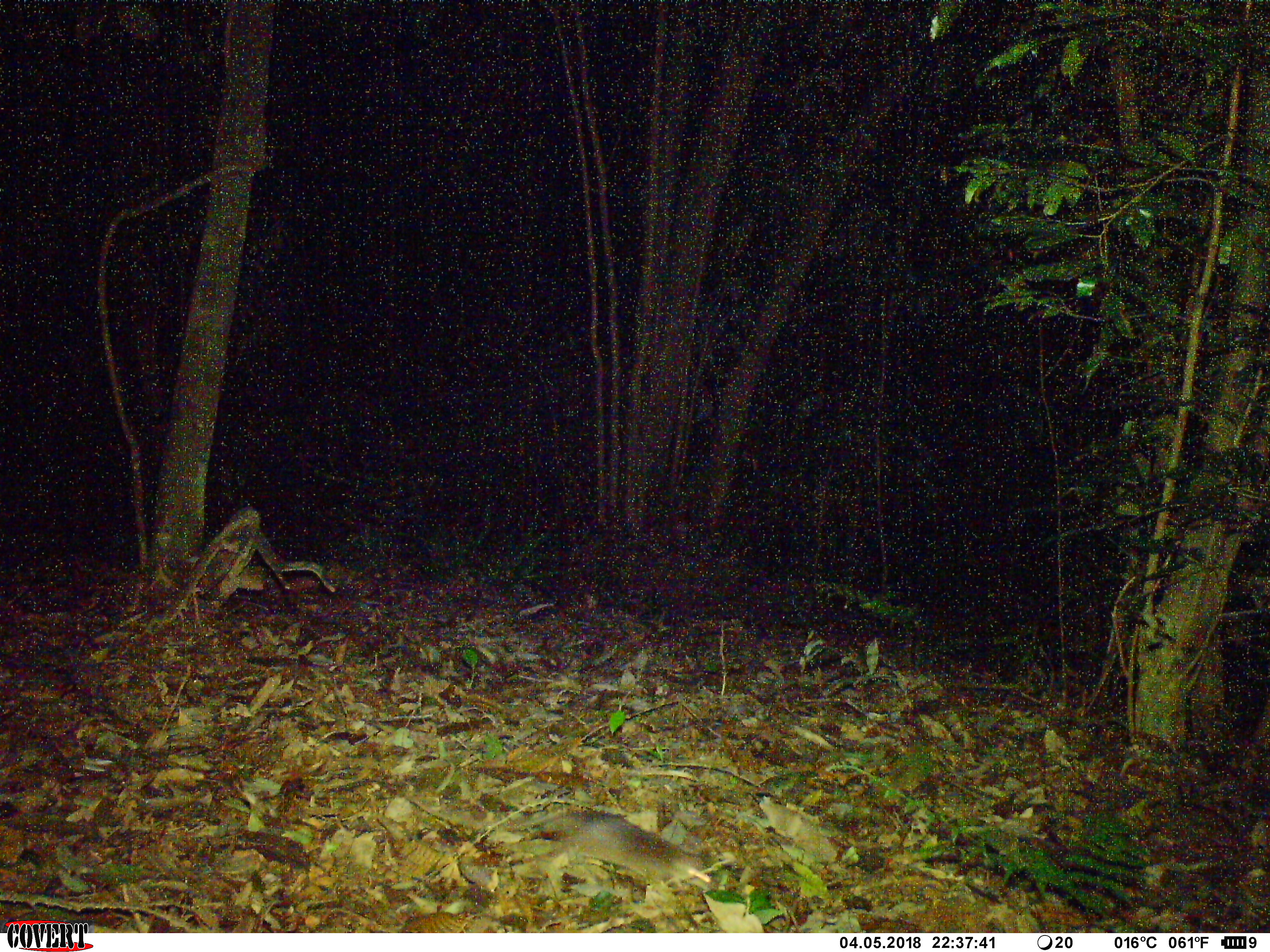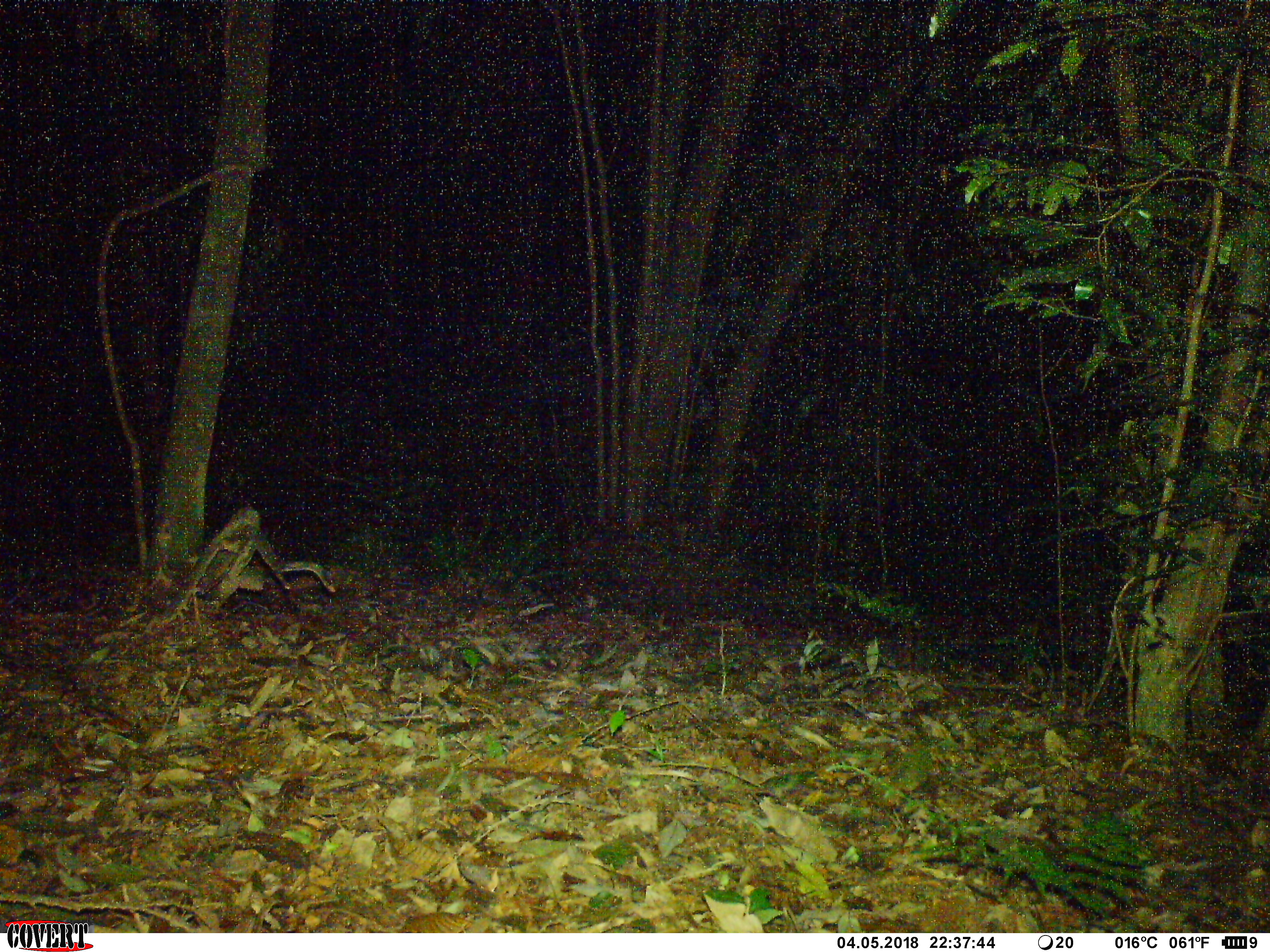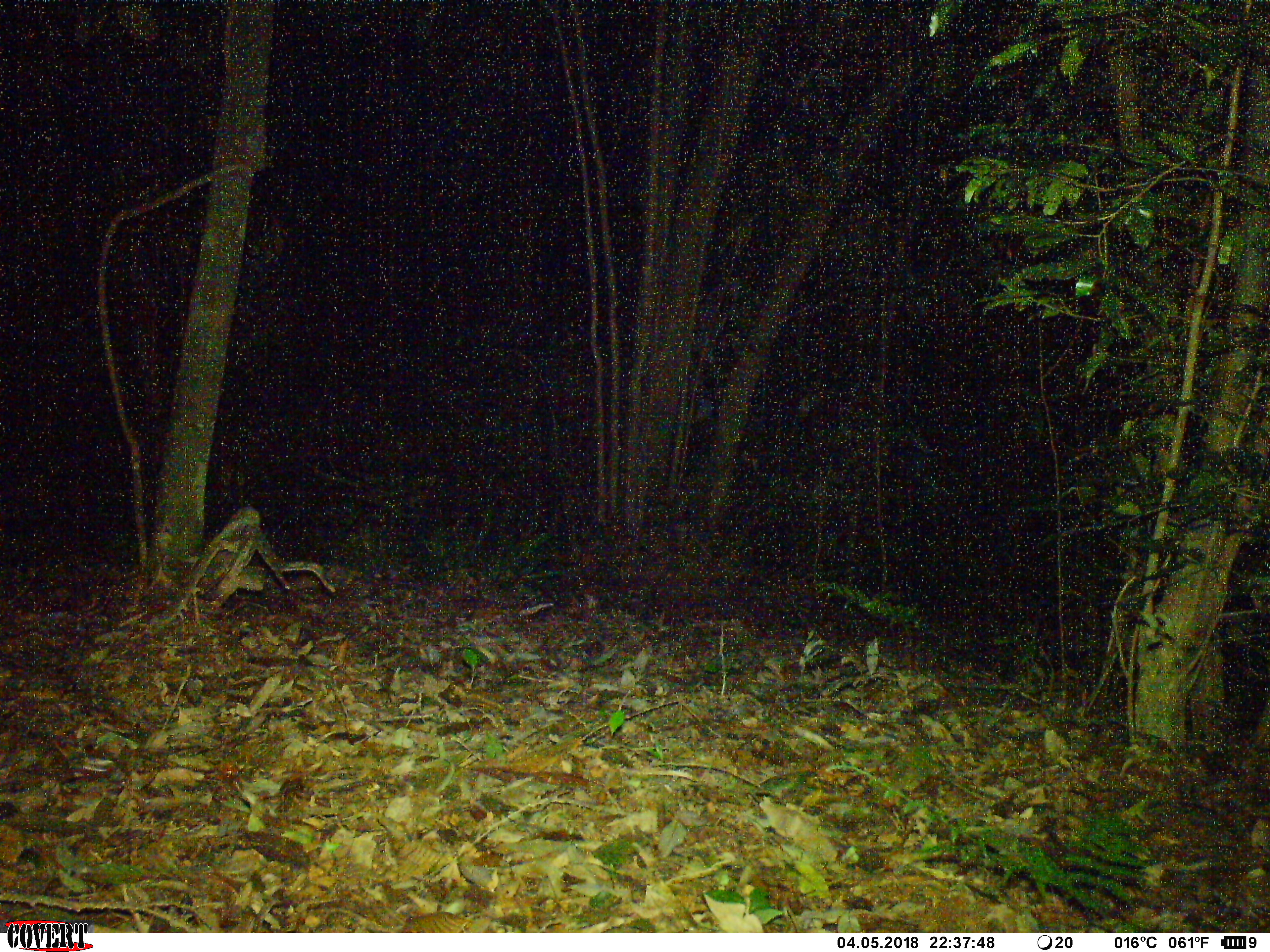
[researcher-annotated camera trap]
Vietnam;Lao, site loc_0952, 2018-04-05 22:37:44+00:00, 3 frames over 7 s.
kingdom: Animalia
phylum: Chordata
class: Mammalia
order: Rodentia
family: Muridae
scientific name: Muridae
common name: old-world mice and rats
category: unidentified murid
Unidentified murid (old-world mice and rats) (Muridae). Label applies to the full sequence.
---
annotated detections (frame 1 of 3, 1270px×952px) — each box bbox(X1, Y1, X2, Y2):
unidentified murid: bbox(544, 811, 712, 888)